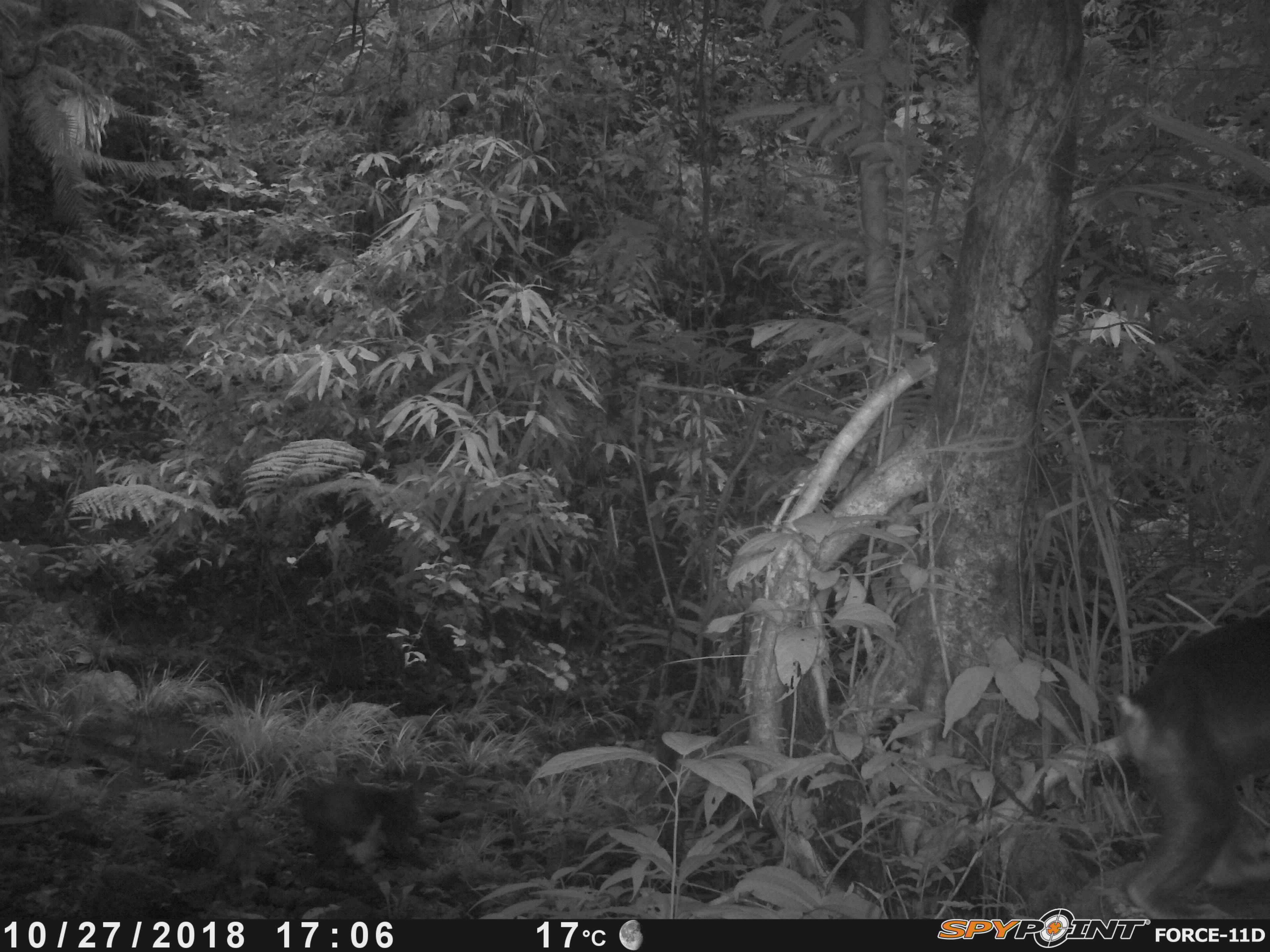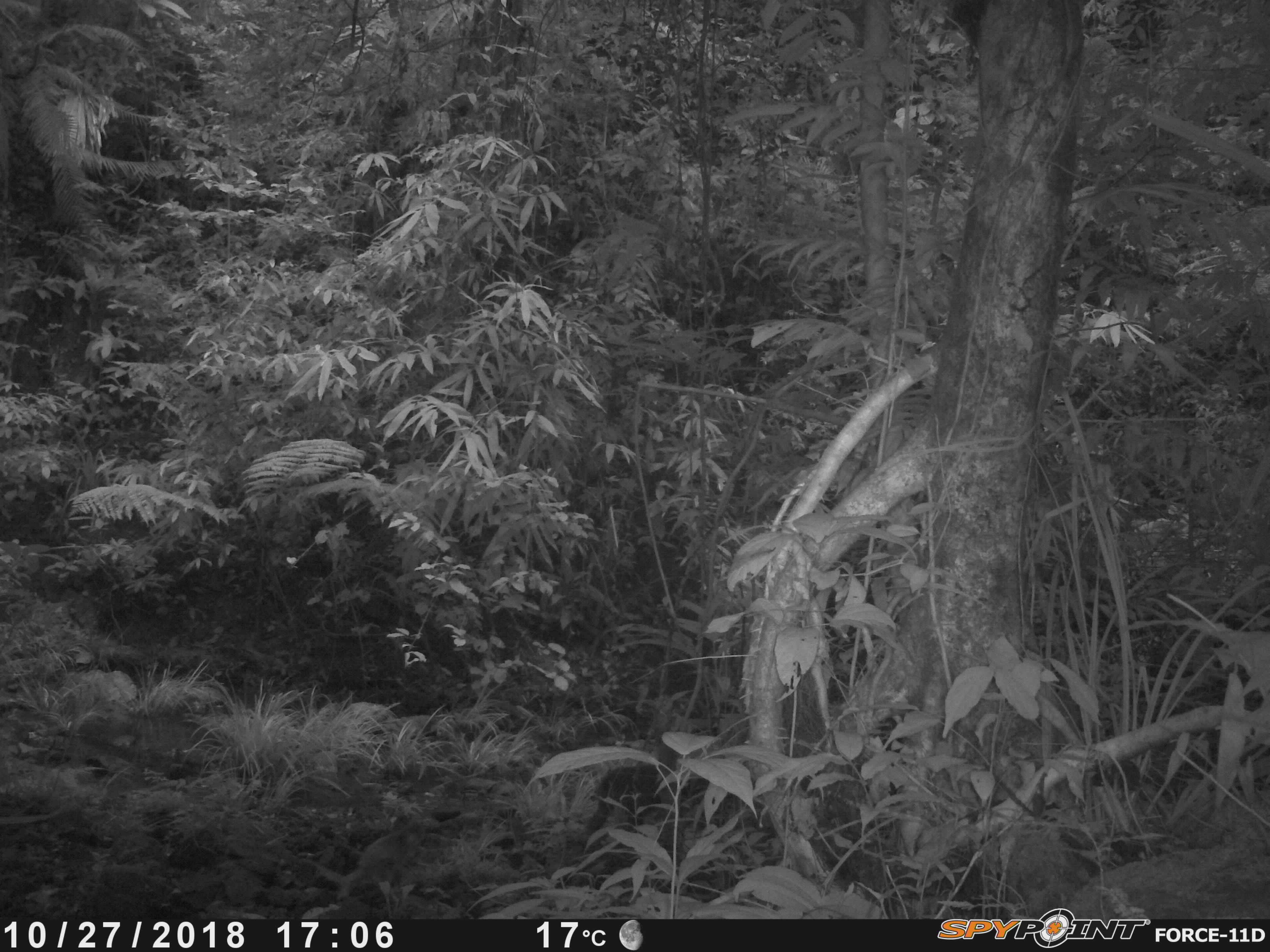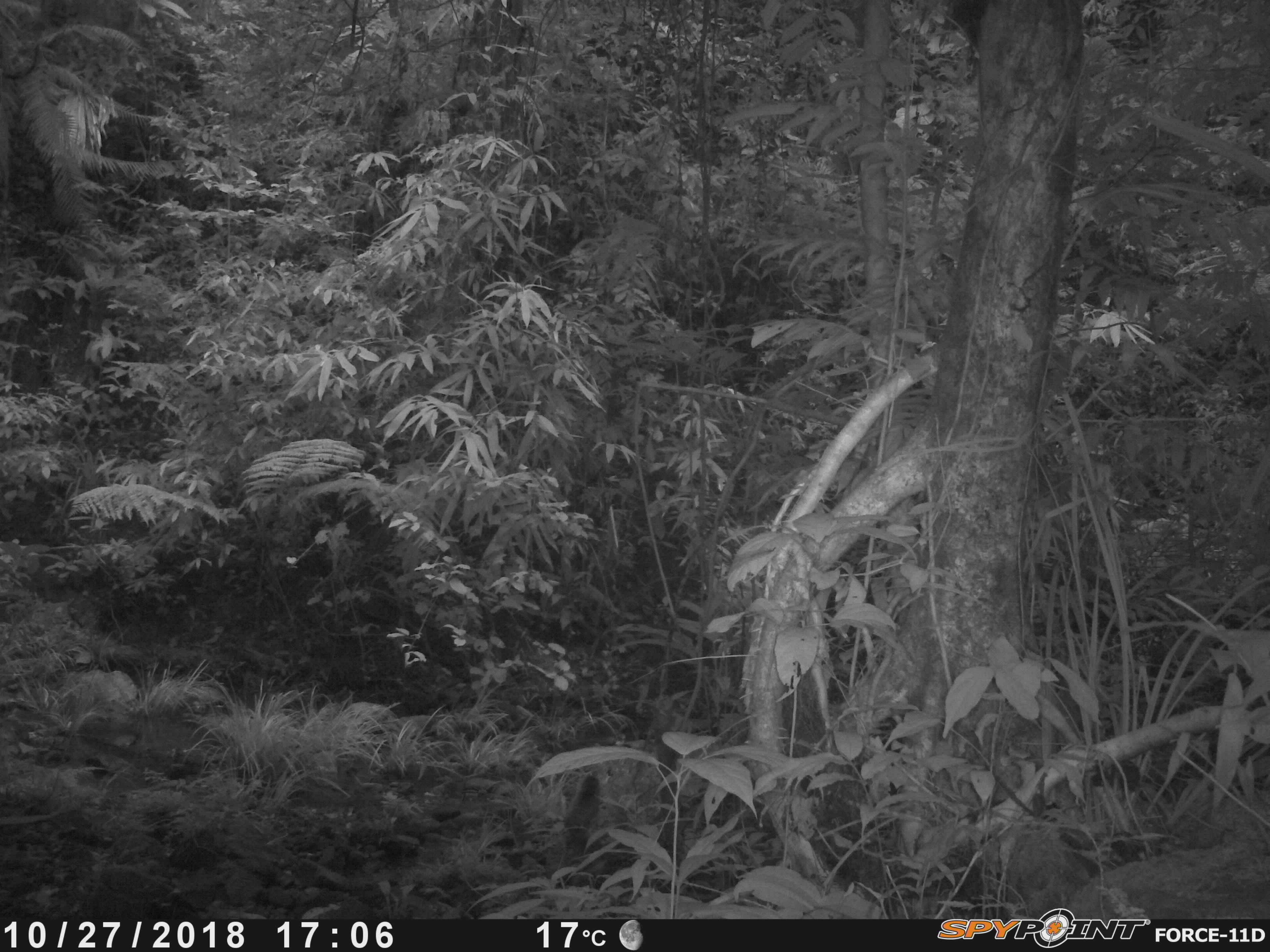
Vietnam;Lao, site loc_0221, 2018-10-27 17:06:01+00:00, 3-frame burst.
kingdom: Animalia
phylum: Chordata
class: Mammalia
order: Primates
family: Cercopithecidae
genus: Macaca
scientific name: Macaca arctoides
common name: stump-tailed macaque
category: stump tailed macaque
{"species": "stump tailed macaque (stump-tailed macaque) (Macaca arctoides)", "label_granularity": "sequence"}